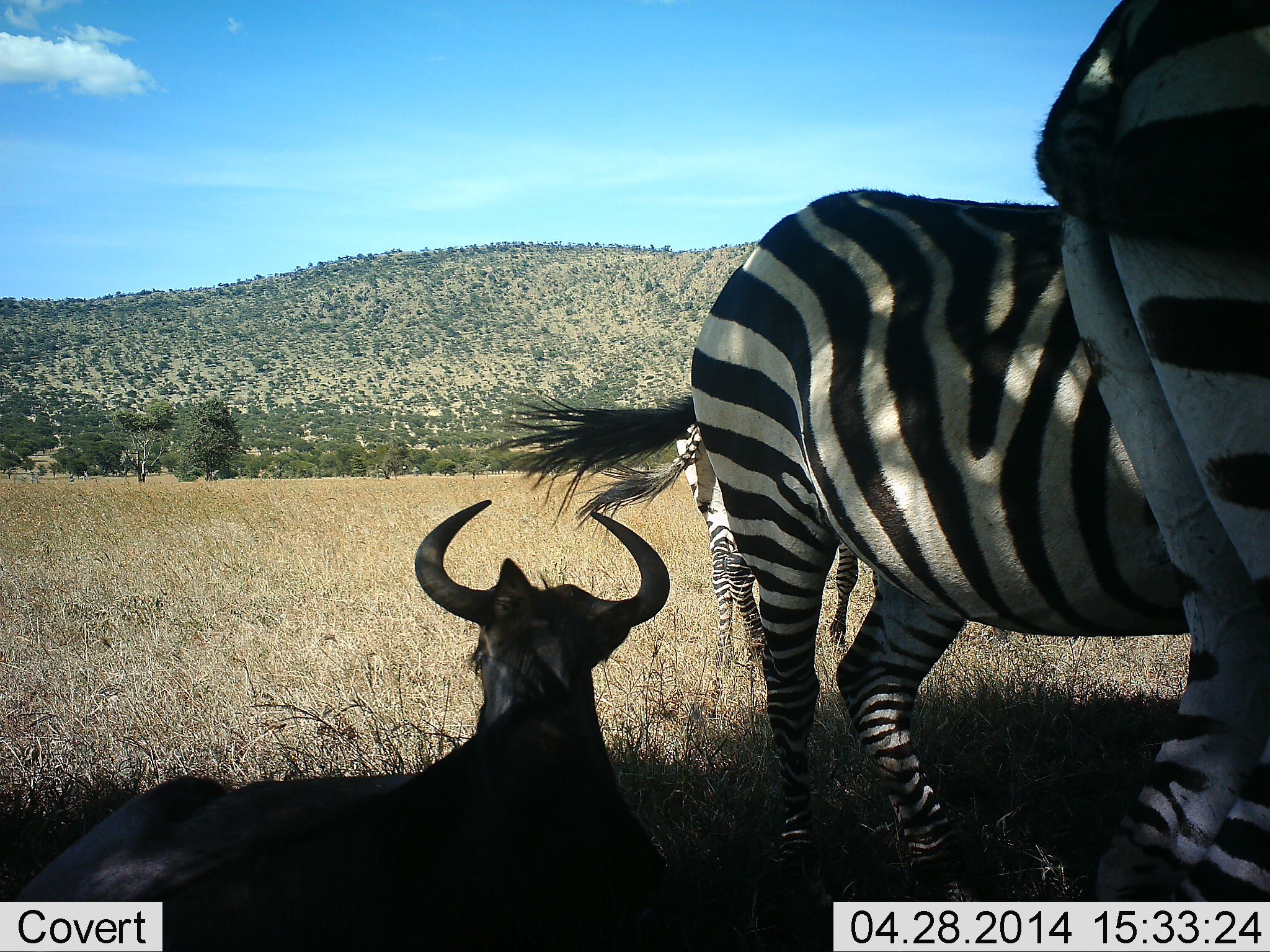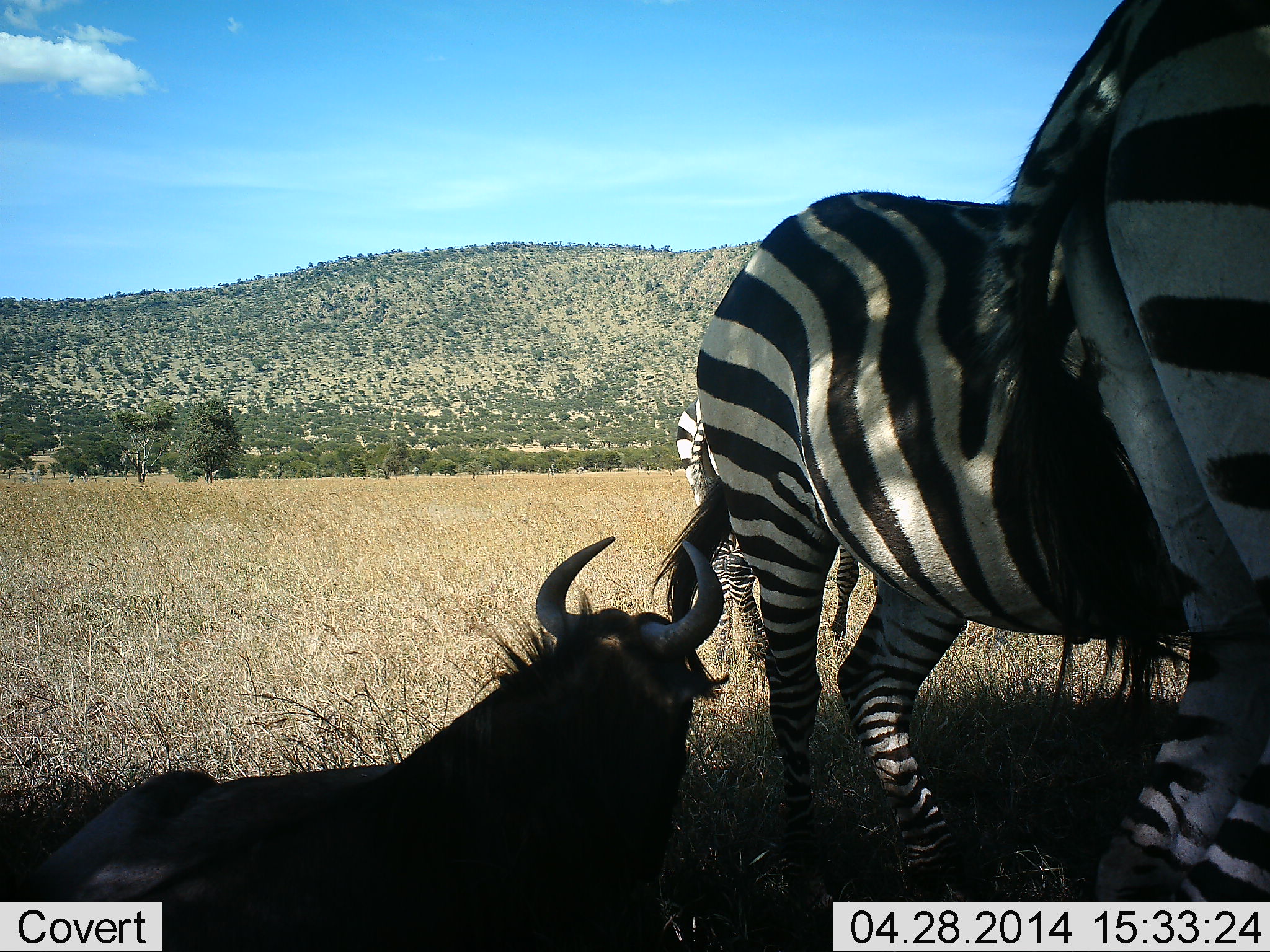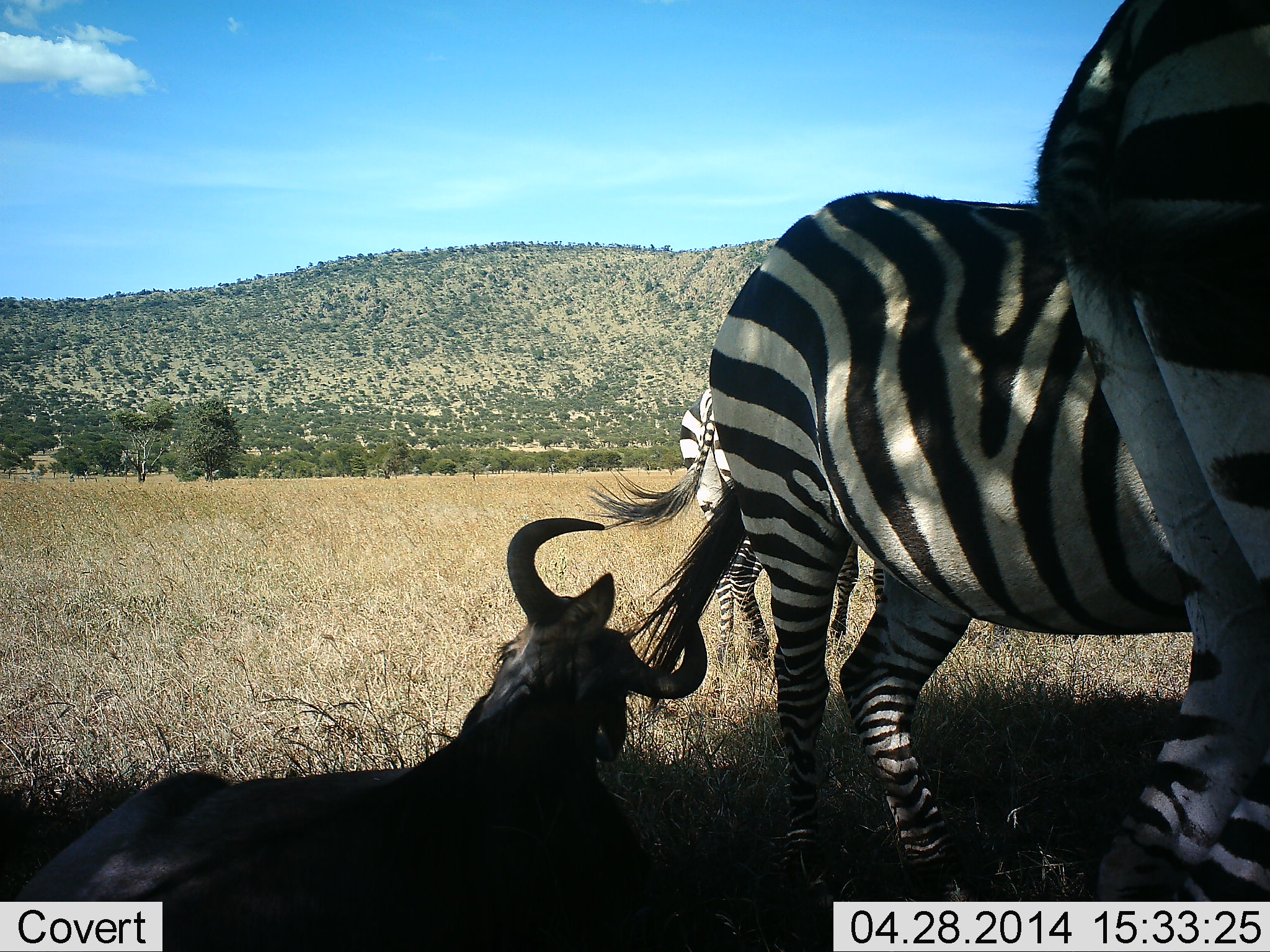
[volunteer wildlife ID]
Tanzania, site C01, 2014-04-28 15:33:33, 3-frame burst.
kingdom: Animalia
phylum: Chordata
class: Mammalia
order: Artiodactyla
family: Bovidae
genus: Connochaetes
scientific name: Connochaetes taurinus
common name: blue wildebeest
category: wildebeest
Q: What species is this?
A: Wildebeest (blue wildebeest) (Connochaetes taurinus).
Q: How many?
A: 1.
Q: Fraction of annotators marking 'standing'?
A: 9%.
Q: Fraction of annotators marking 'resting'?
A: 91%.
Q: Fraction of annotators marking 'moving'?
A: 0%.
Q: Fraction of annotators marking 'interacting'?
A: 0%.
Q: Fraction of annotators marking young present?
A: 0%.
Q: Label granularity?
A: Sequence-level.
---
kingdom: Animalia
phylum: Chordata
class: Mammalia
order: Perissodactyla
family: Equidae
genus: Equus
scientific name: Equus quagga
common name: plains zebra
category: zebra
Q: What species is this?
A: Zebra (plains zebra) (Equus quagga).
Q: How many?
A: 3.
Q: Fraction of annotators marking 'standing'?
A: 91%.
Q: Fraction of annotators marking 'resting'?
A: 9%.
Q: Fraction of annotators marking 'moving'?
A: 9%.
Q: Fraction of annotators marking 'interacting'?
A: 0%.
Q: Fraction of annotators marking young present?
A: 0%.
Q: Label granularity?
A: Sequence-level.